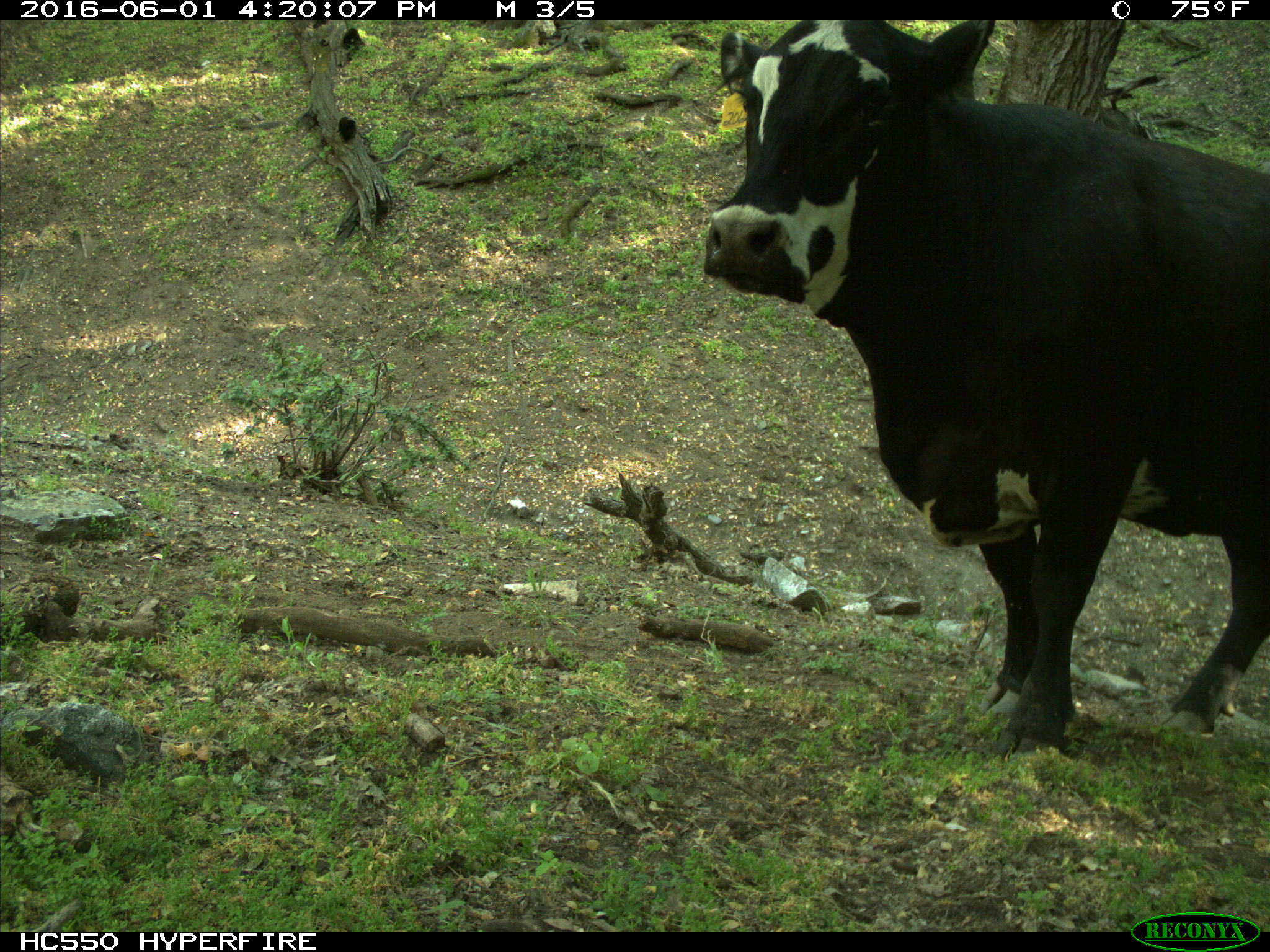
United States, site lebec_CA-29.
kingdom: Animalia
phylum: Chordata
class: Mammalia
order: Artiodactyla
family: Bovidae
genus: Bos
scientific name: Bos taurus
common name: domestic cow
Bos taurus (domestic cow).